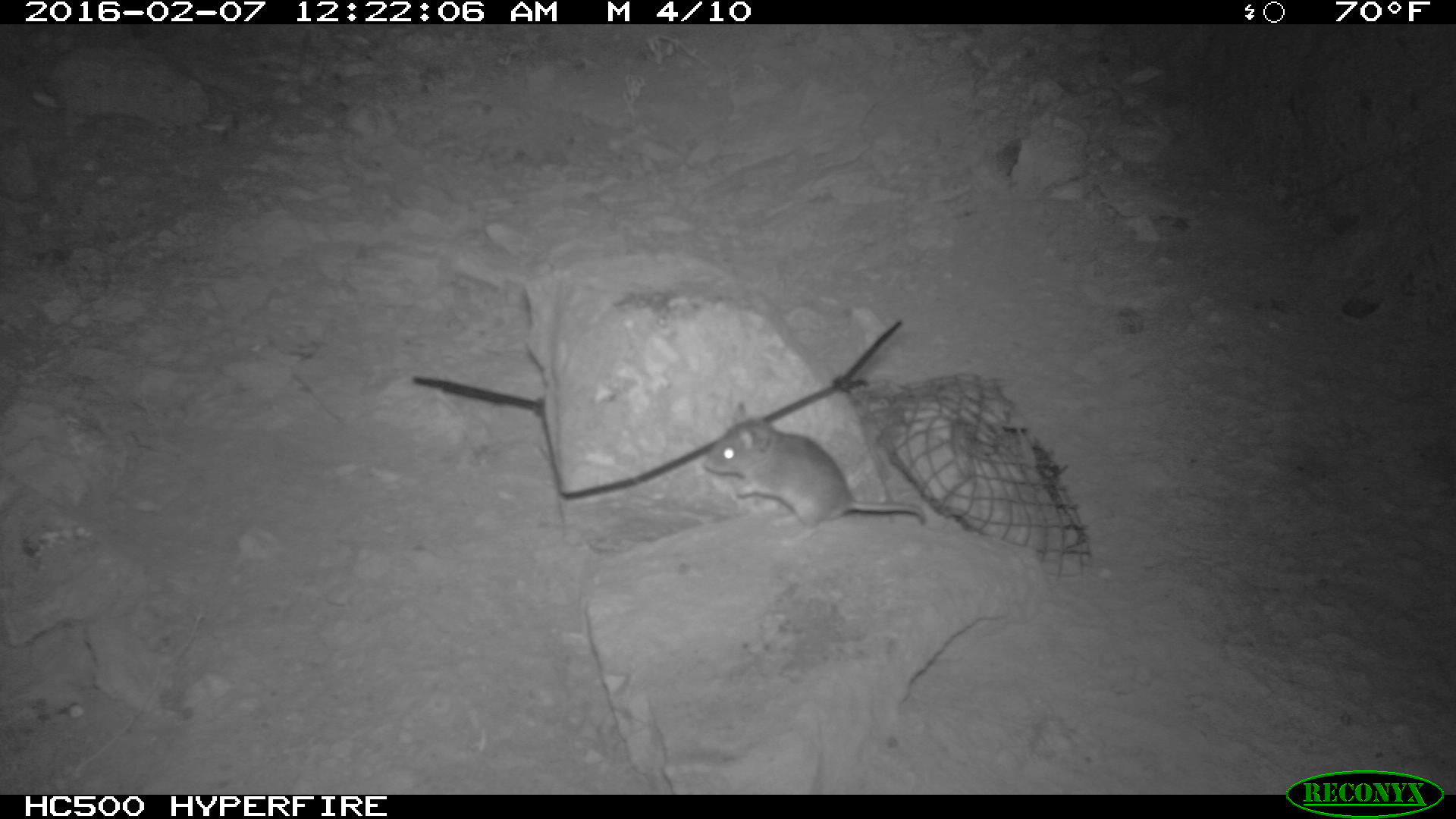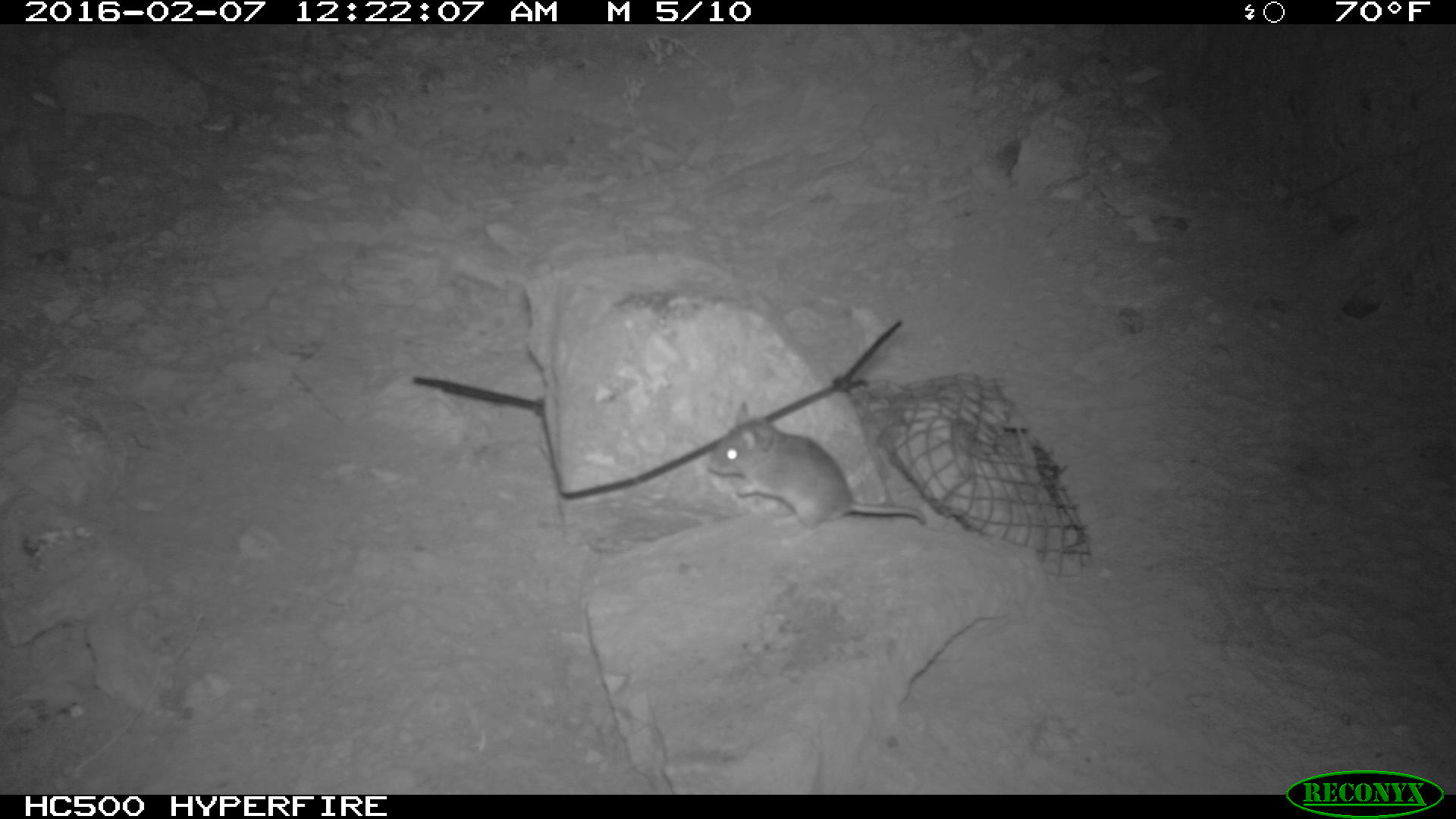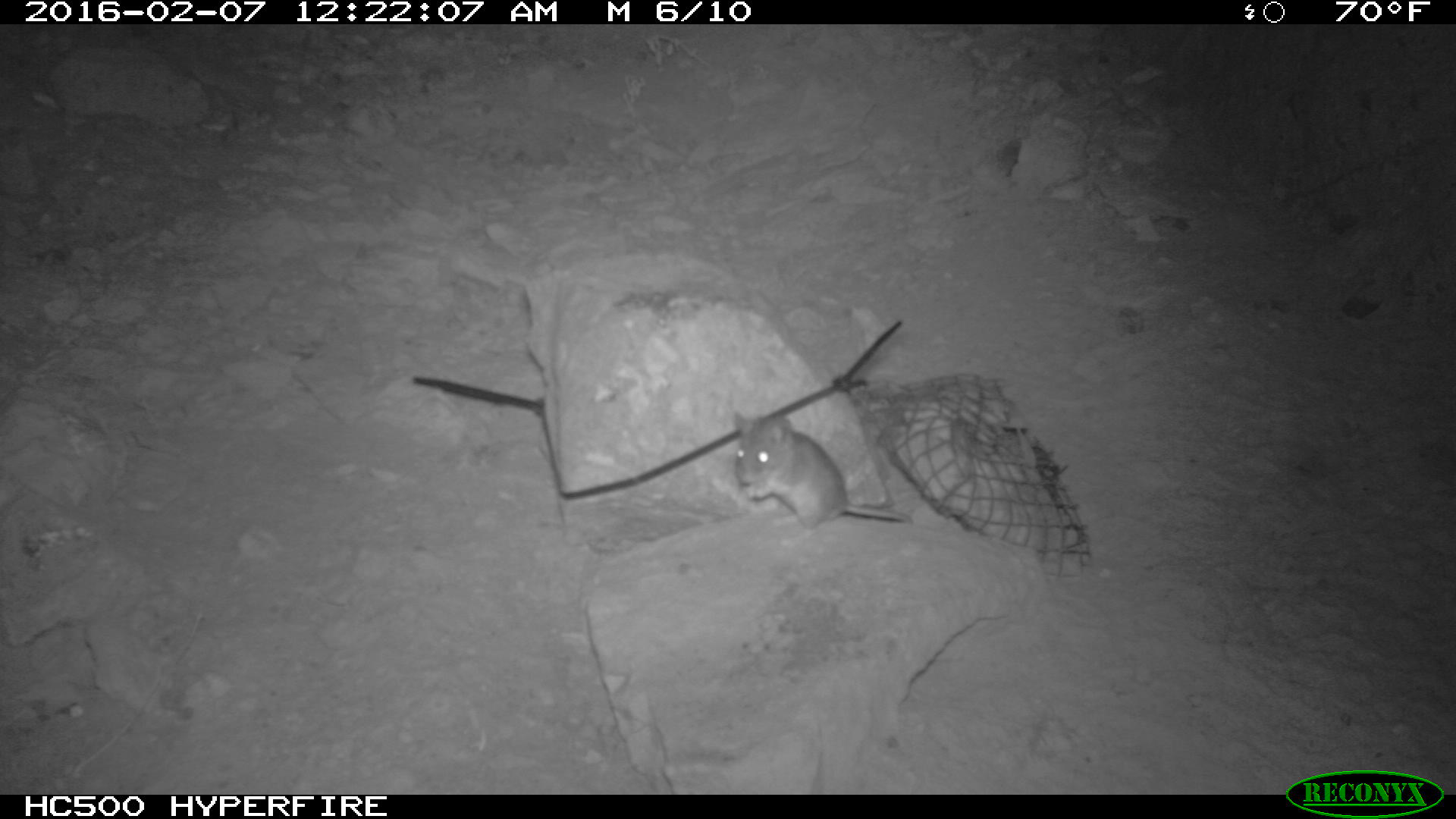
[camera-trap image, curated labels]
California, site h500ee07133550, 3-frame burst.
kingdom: Animalia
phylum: Chordata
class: Mammalia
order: Rodentia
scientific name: Rodentia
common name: rodent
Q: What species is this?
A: Rodent (Rodentia).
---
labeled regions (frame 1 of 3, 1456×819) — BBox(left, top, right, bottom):
rodent: BBox(703, 400, 926, 544)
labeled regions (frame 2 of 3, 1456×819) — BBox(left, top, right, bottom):
rodent: BBox(706, 401, 927, 550)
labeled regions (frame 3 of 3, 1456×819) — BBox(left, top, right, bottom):
rodent: BBox(732, 411, 912, 548)